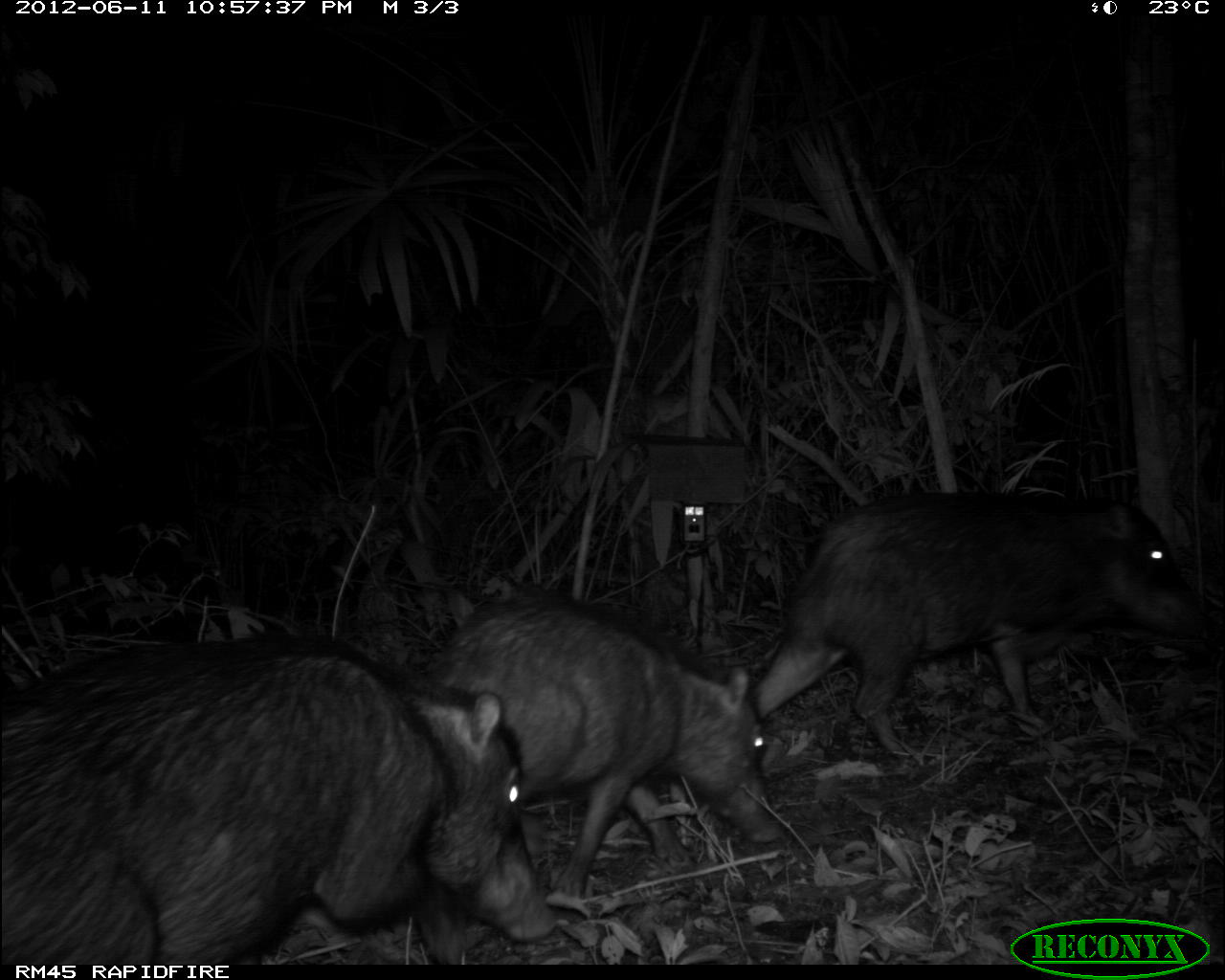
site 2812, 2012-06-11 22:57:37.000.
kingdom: Animalia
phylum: Chordata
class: Mammalia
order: Artiodactyla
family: Tayassuidae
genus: Tayassu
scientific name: Tayassu pecari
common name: white-lipped peccary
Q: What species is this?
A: Tayassu pecari (white-lipped peccary).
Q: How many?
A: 18.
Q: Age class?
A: Adult.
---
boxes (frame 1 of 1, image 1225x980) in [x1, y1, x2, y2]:
tayassu pecari: [0, 629, 560, 965]; [748, 489, 1205, 760]; [426, 588, 773, 896]